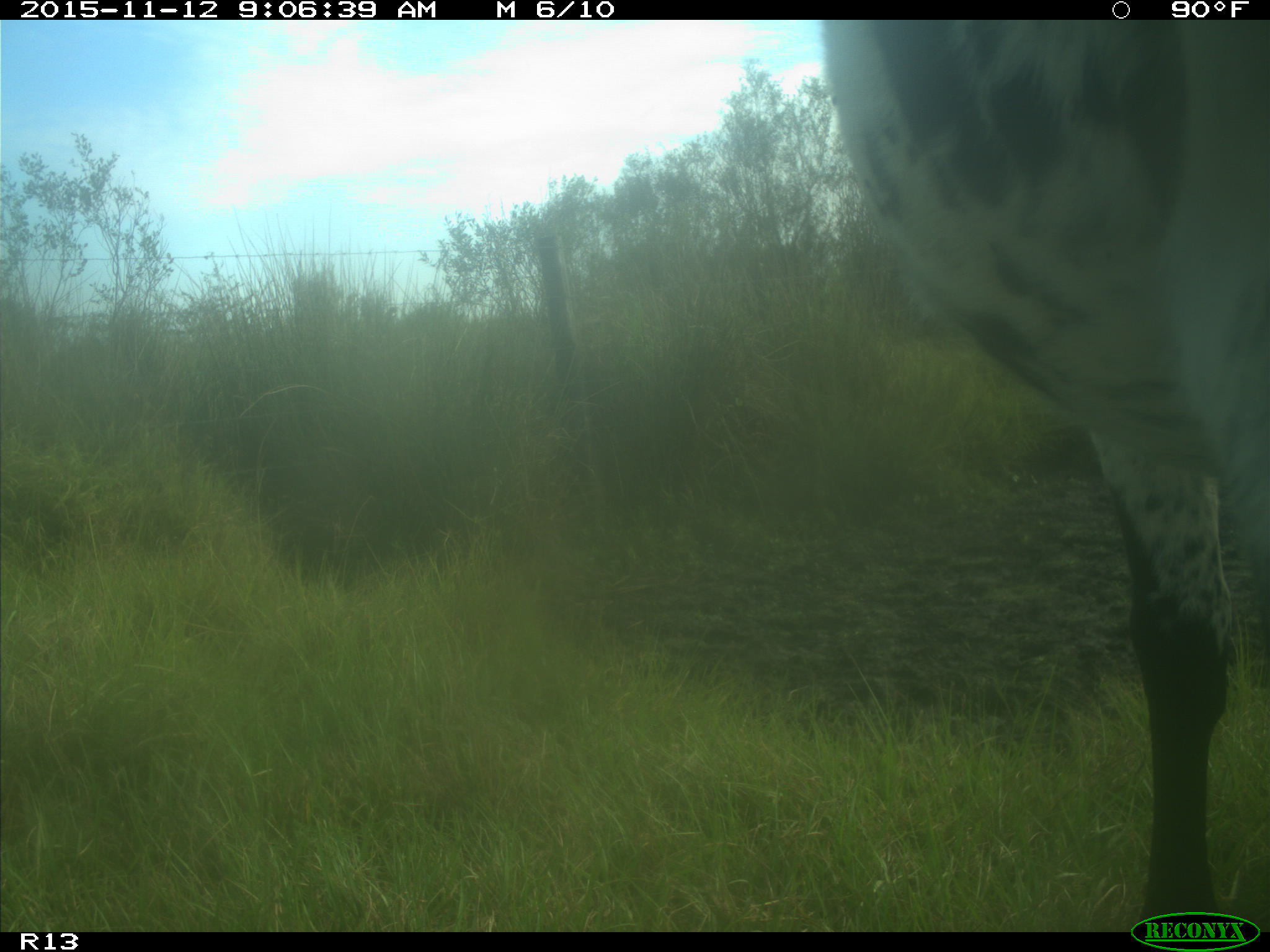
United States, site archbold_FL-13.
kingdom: Animalia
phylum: Chordata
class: Mammalia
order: Artiodactyla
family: Bovidae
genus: Bos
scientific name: Bos taurus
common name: domestic cow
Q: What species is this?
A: Bos taurus (domestic cow).